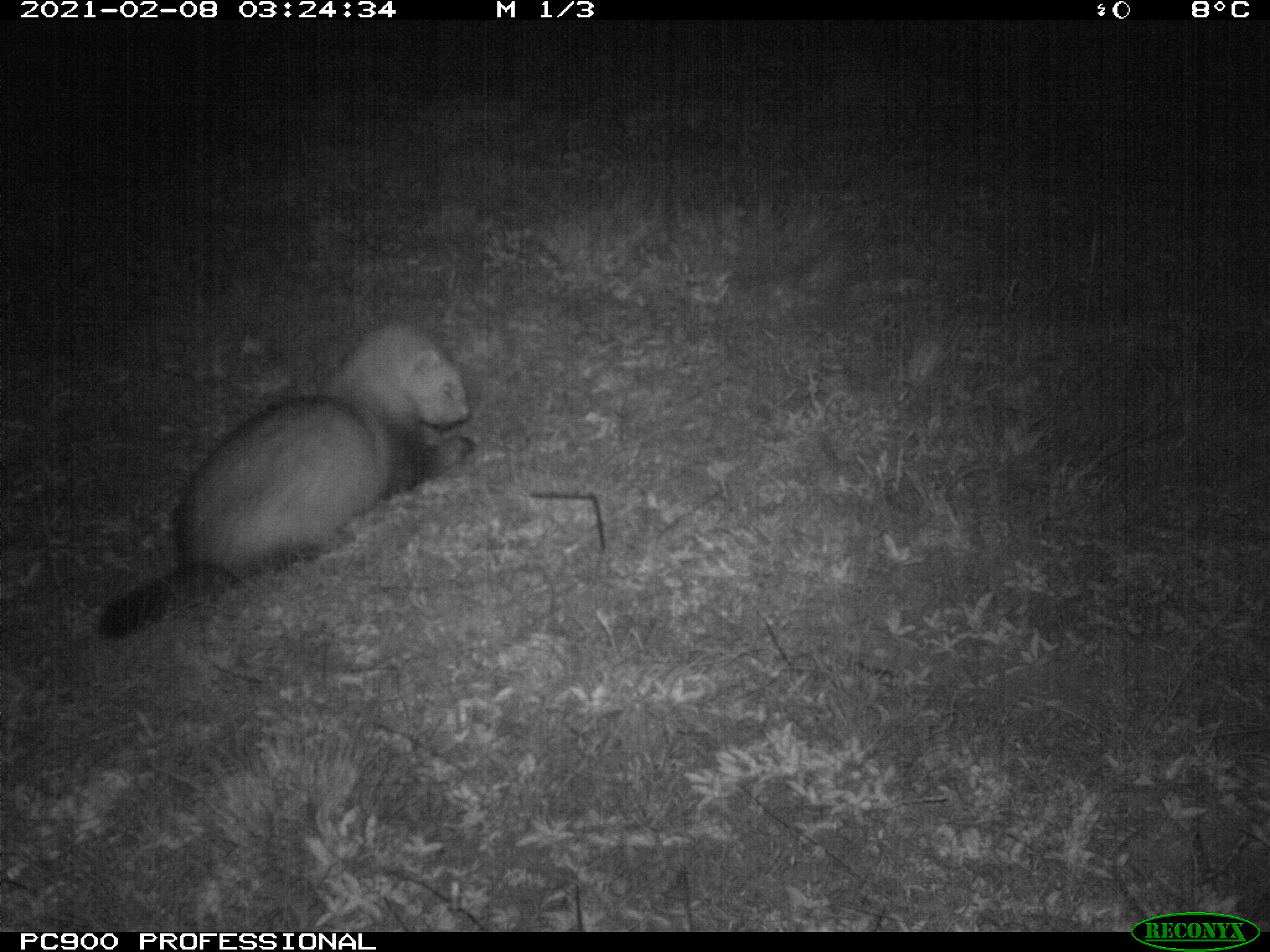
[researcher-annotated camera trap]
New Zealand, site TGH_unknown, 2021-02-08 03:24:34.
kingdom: Animalia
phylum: Chordata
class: Mammalia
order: Carnivora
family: Mustelidae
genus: Mustela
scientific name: Mustela furo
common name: ferret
Ferret (Mustela furo).